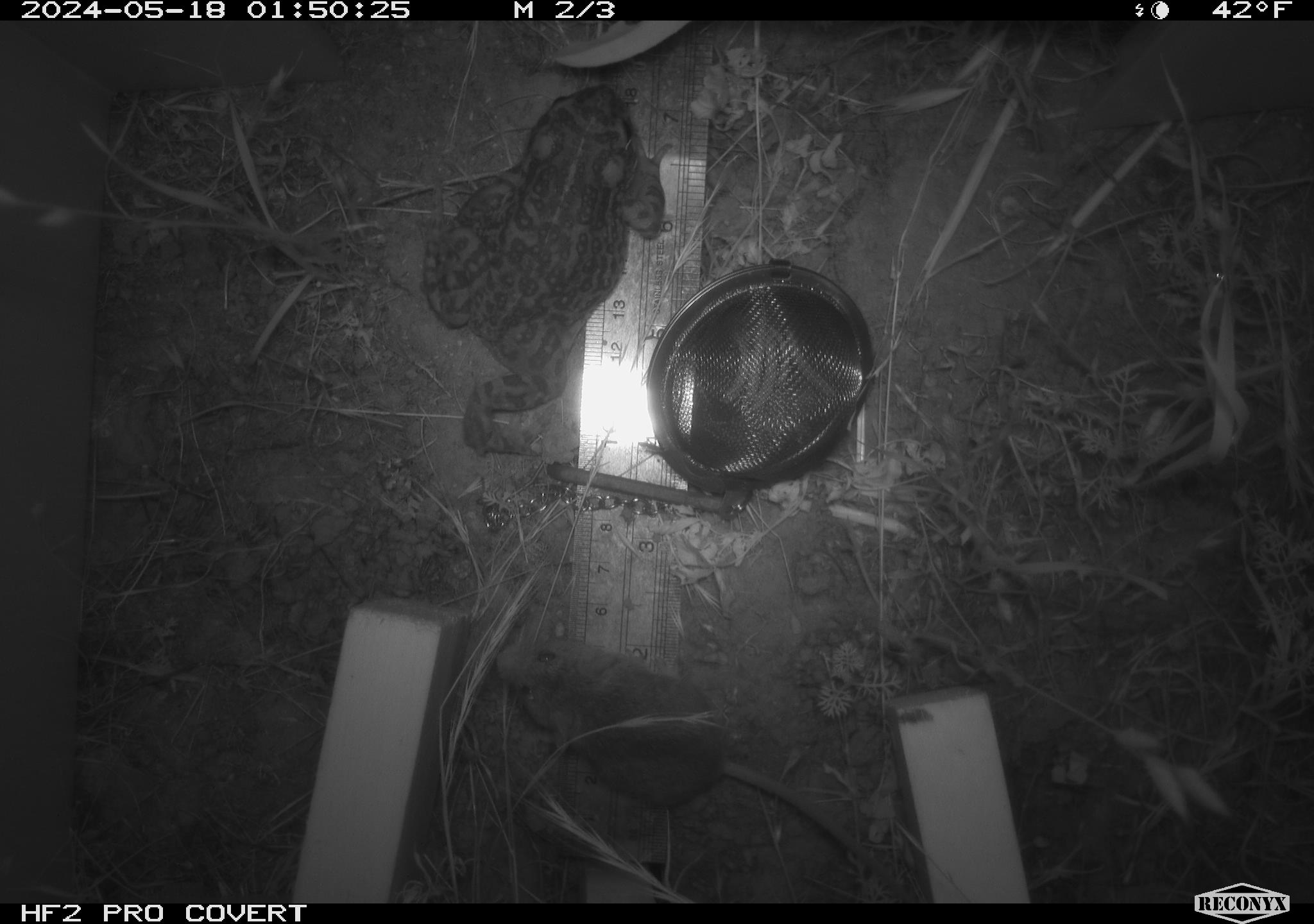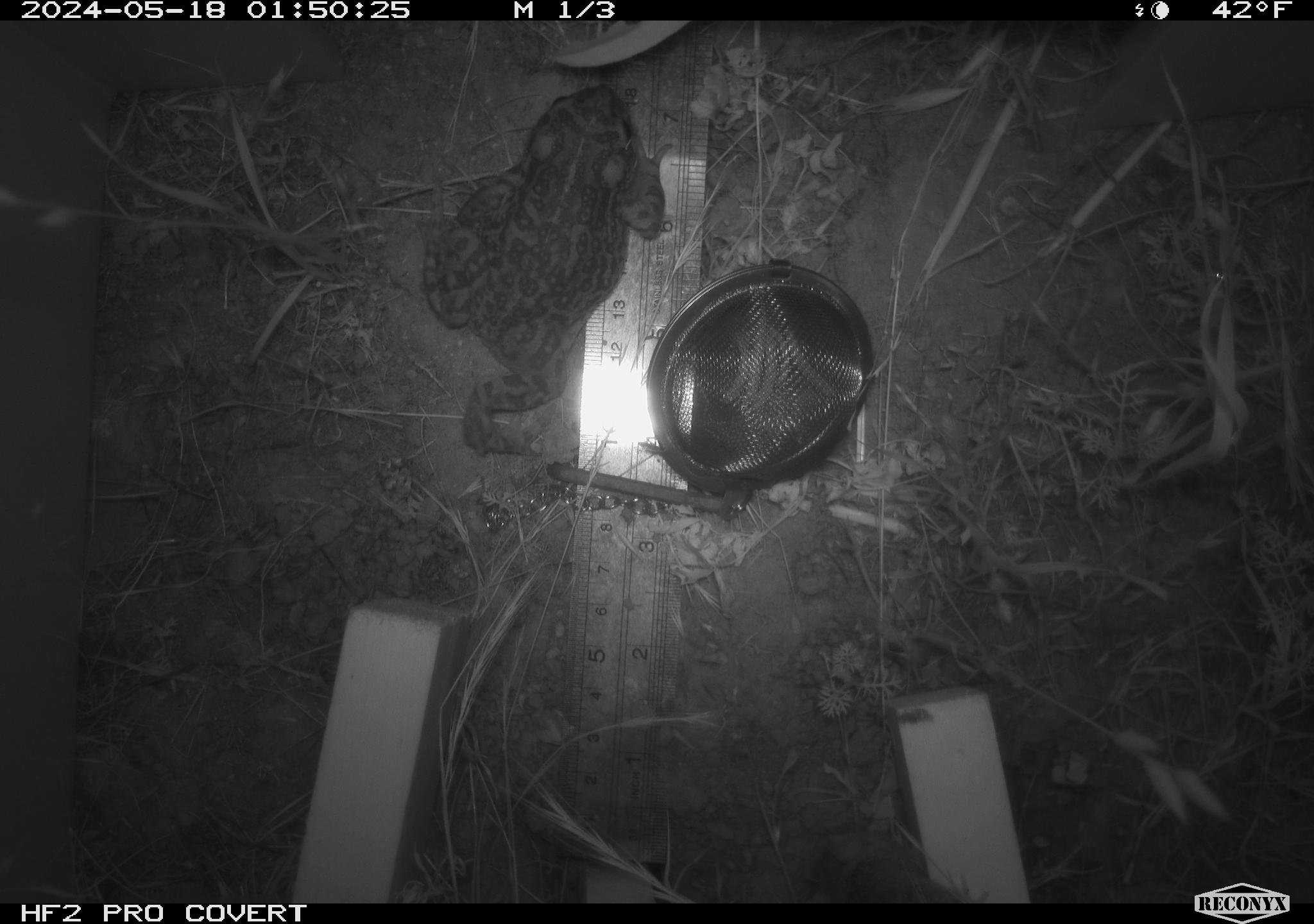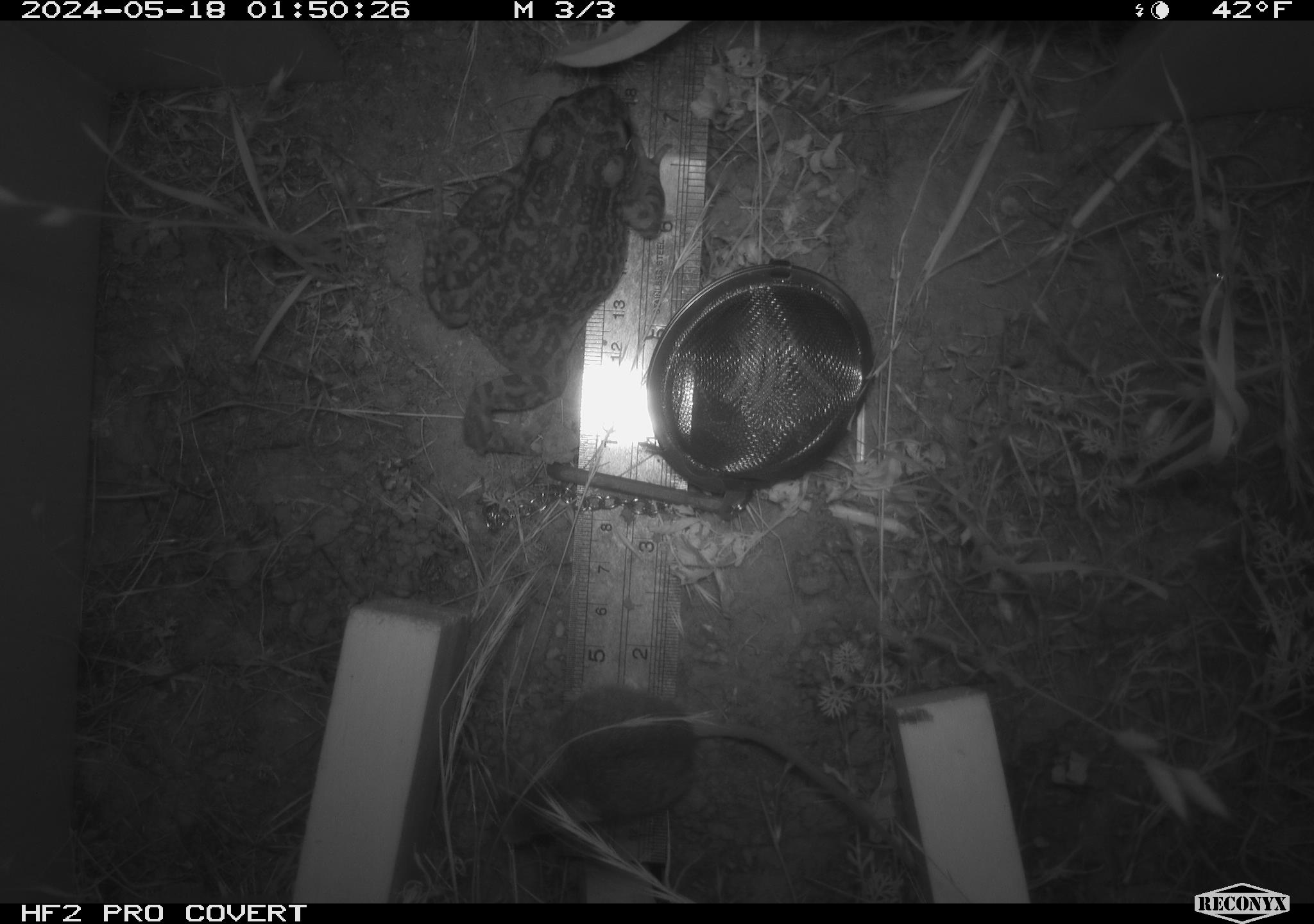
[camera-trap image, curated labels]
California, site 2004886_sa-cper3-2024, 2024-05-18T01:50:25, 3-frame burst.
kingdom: Animalia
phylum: Chordata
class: Amphibia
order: Anura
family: Bufonidae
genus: Anaxyrus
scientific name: Anaxyrus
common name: north american toads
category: anaxyrus species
Anaxyrus species (north american toads) (Anaxyrus).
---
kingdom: Animalia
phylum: Chordata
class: Mammalia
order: Rodentia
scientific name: Rodentia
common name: rodent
Rodent (Rodentia).